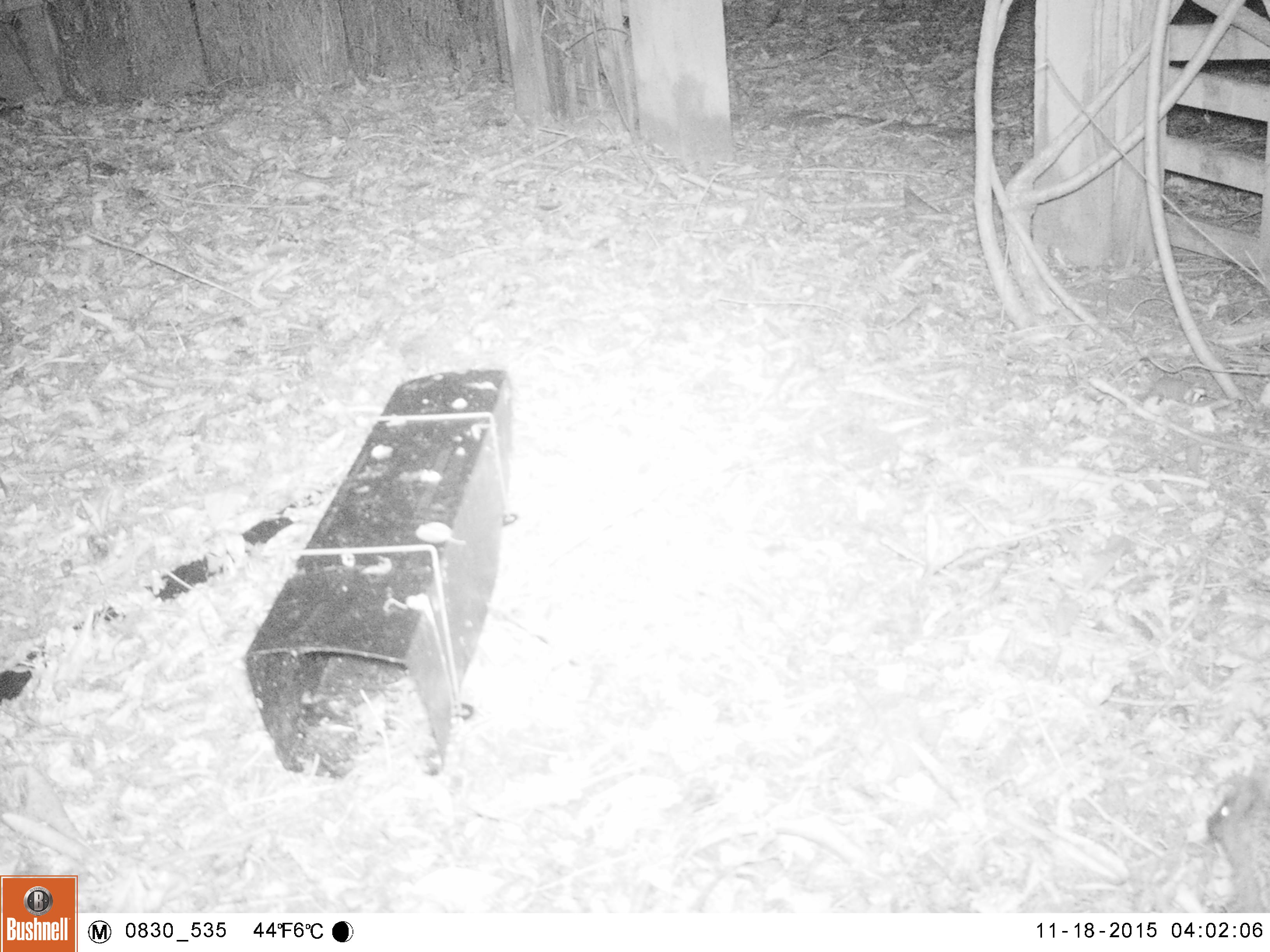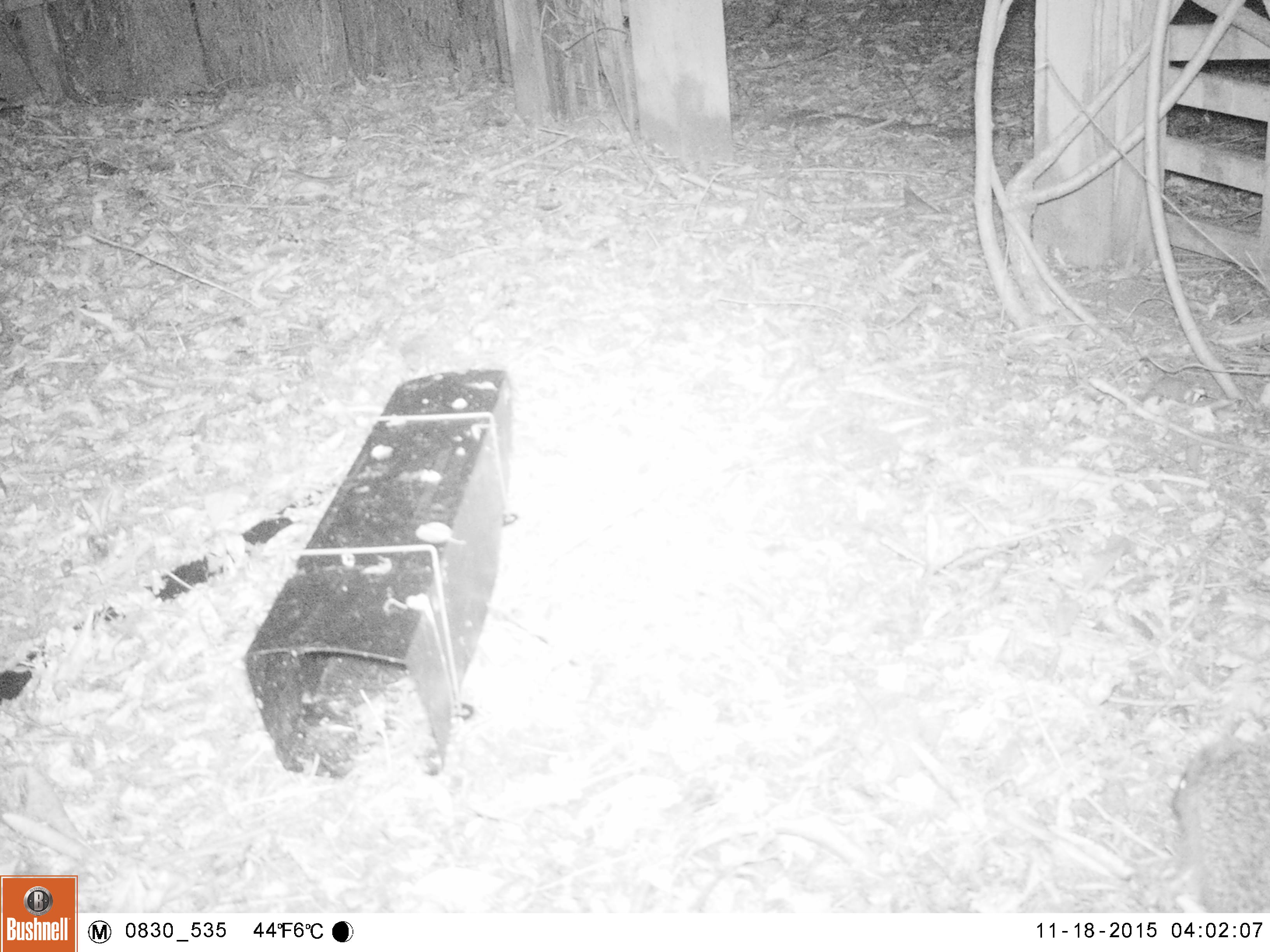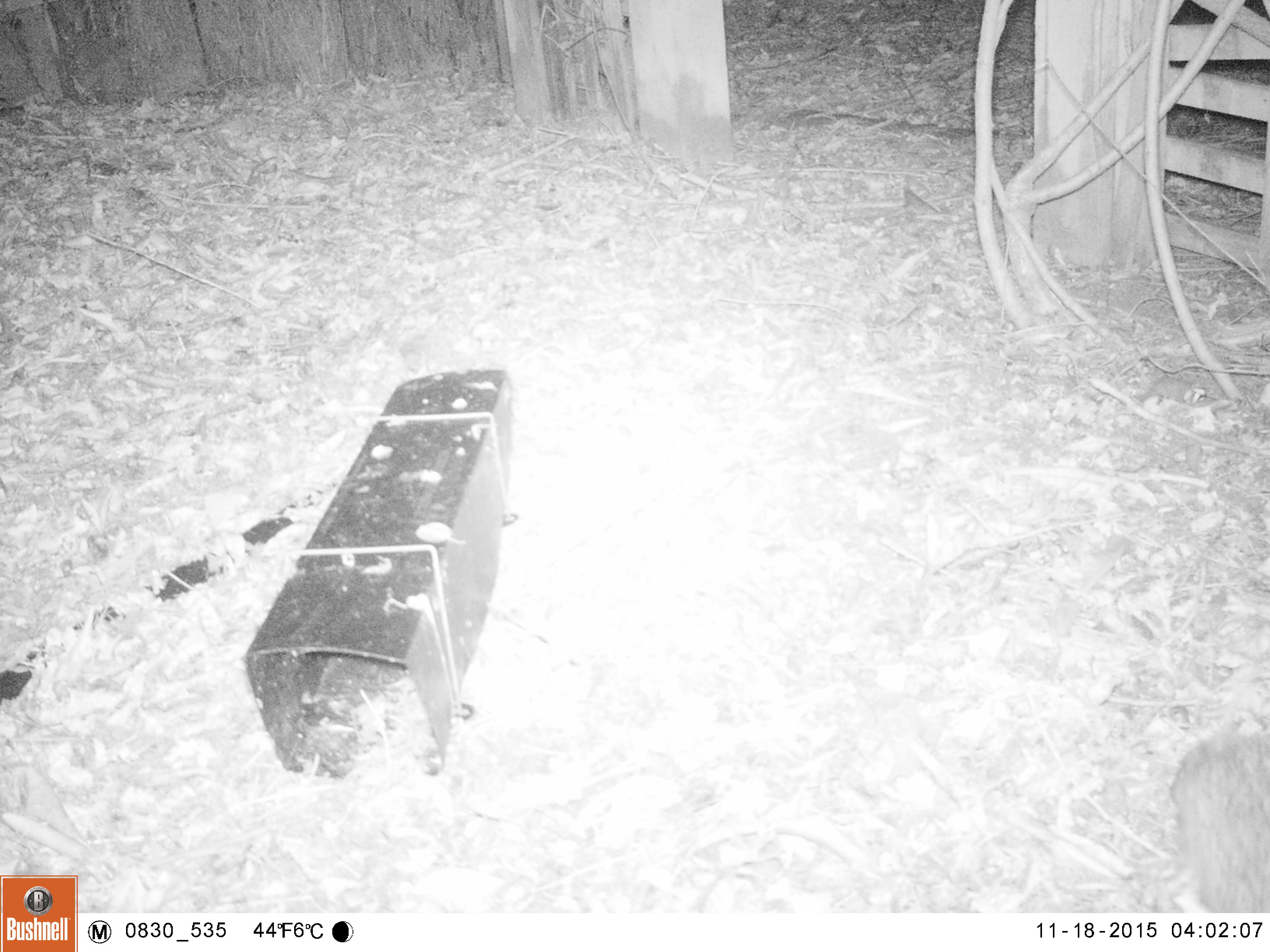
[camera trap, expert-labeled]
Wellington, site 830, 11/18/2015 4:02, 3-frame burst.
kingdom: Animalia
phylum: Chordata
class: Mammalia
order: Eulipotyphla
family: Erinaceidae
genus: Erinaceus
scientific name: Erinaceus europaeus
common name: hedgehog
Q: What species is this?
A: Hedgehog (Erinaceus europaeus).